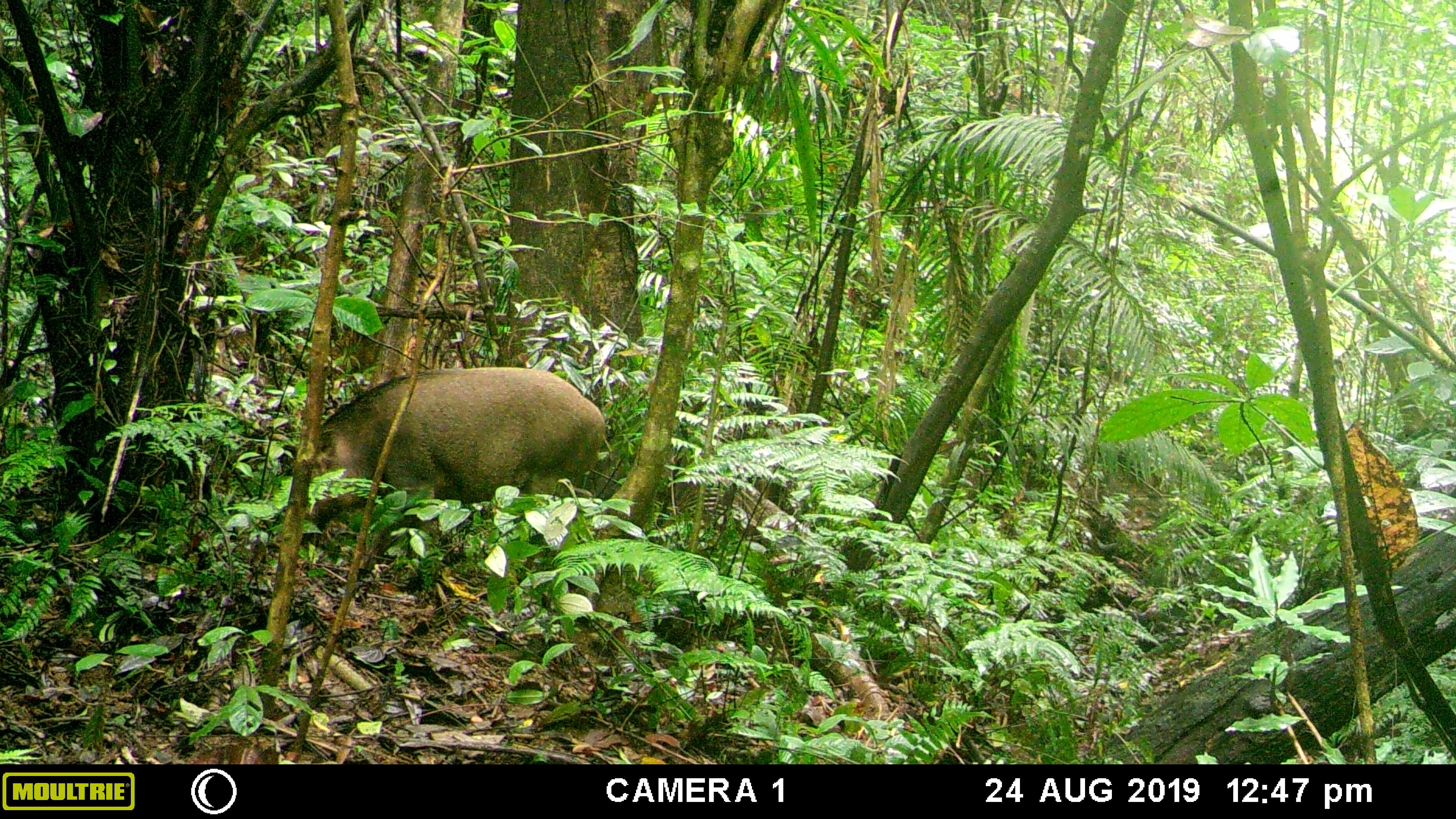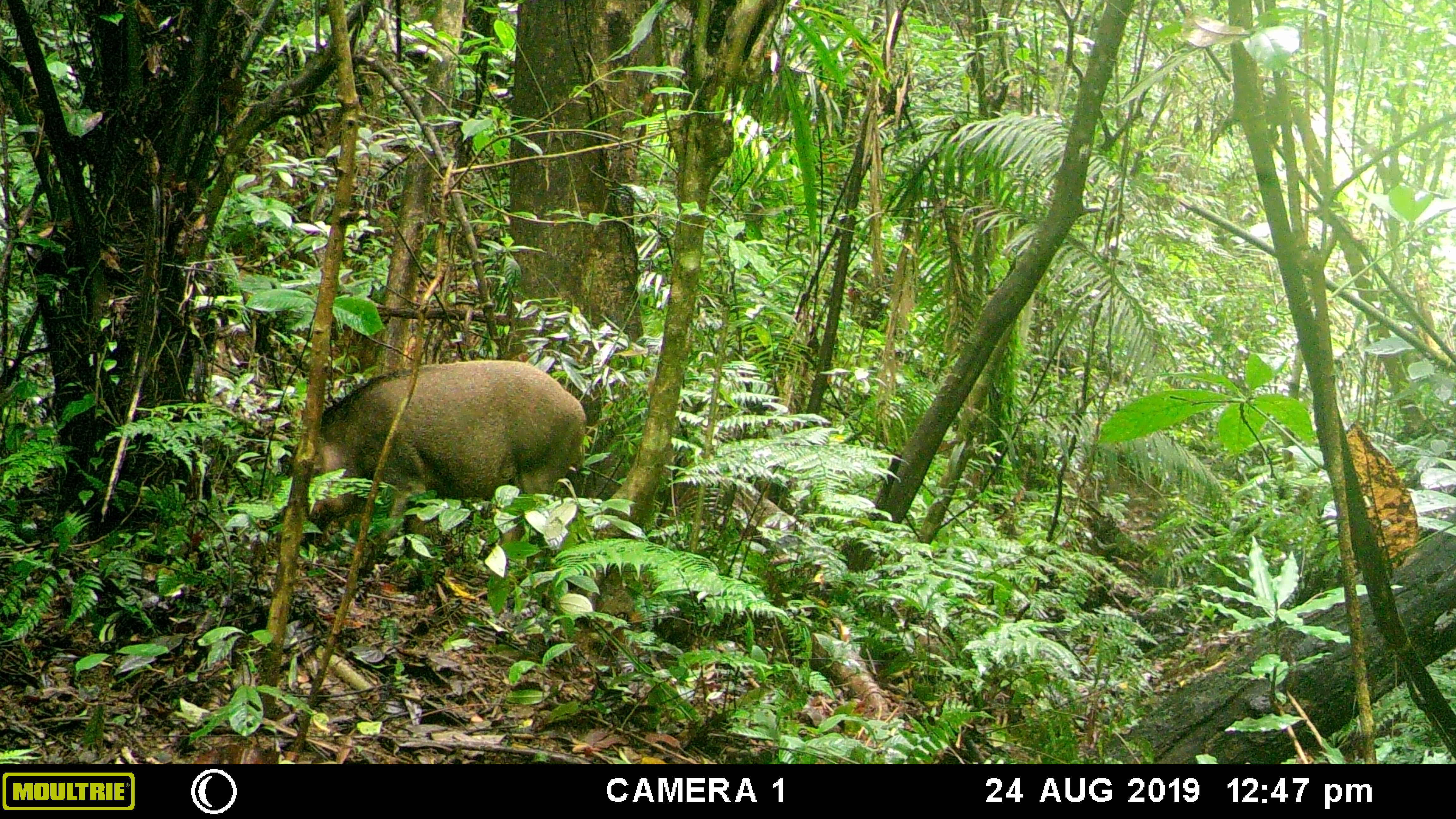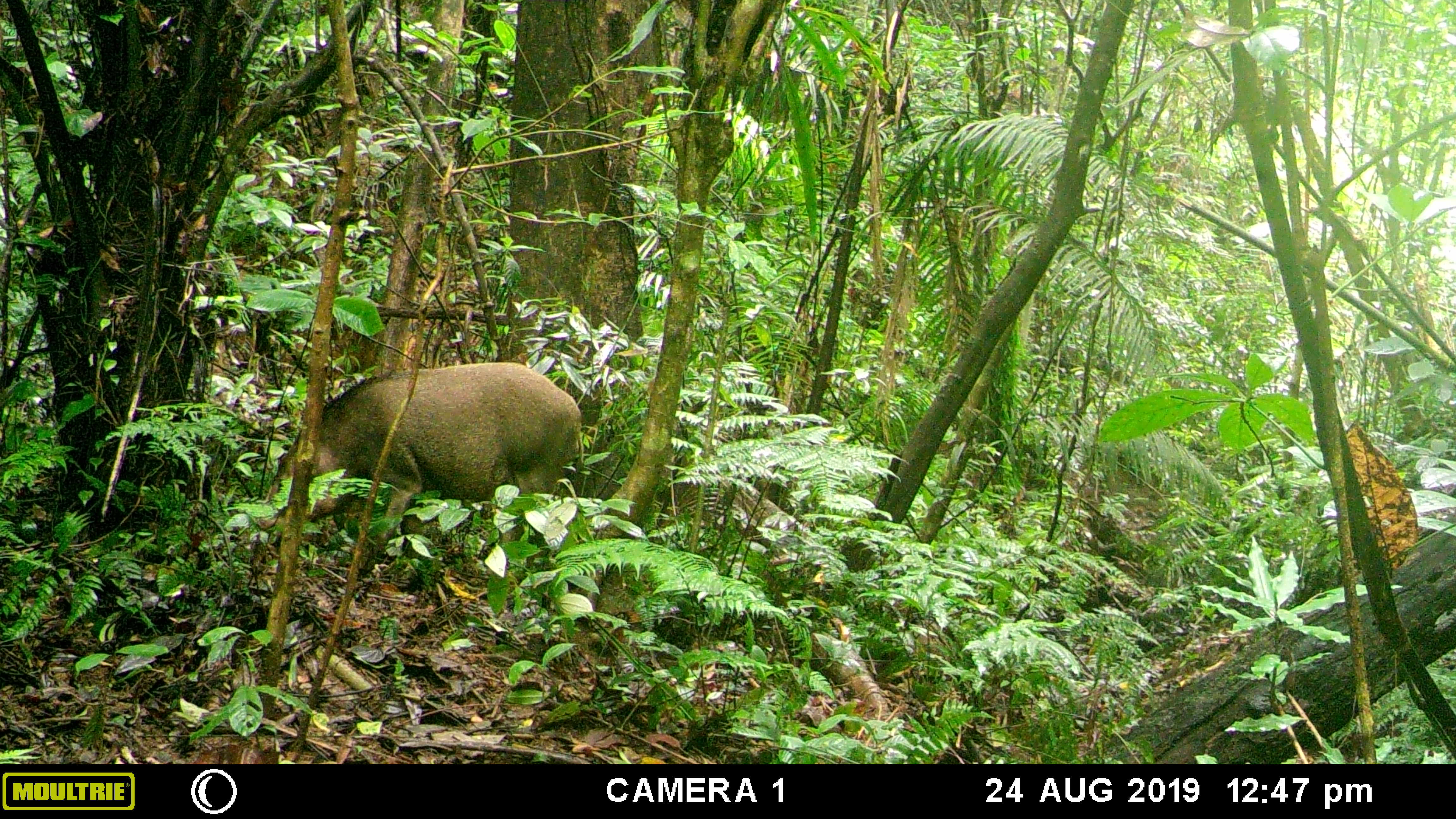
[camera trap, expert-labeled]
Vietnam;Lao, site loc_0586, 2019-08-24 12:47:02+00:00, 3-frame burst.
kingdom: Animalia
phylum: Chordata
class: Mammalia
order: Artiodactyla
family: Suidae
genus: Sus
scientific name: Sus scrofa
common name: eurasian wild pig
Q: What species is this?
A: Eurasian wild pig (Sus scrofa).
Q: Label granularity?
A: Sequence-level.